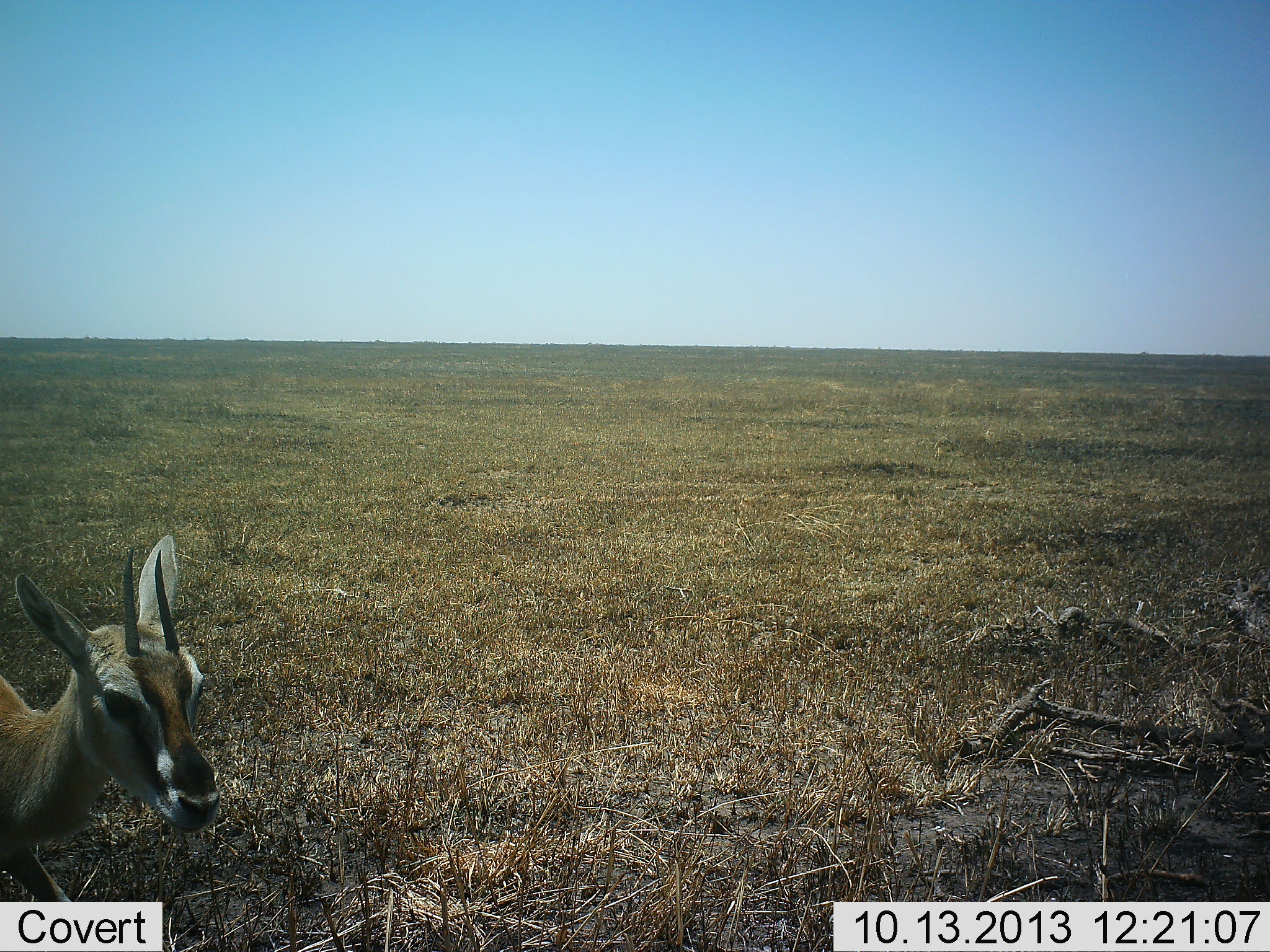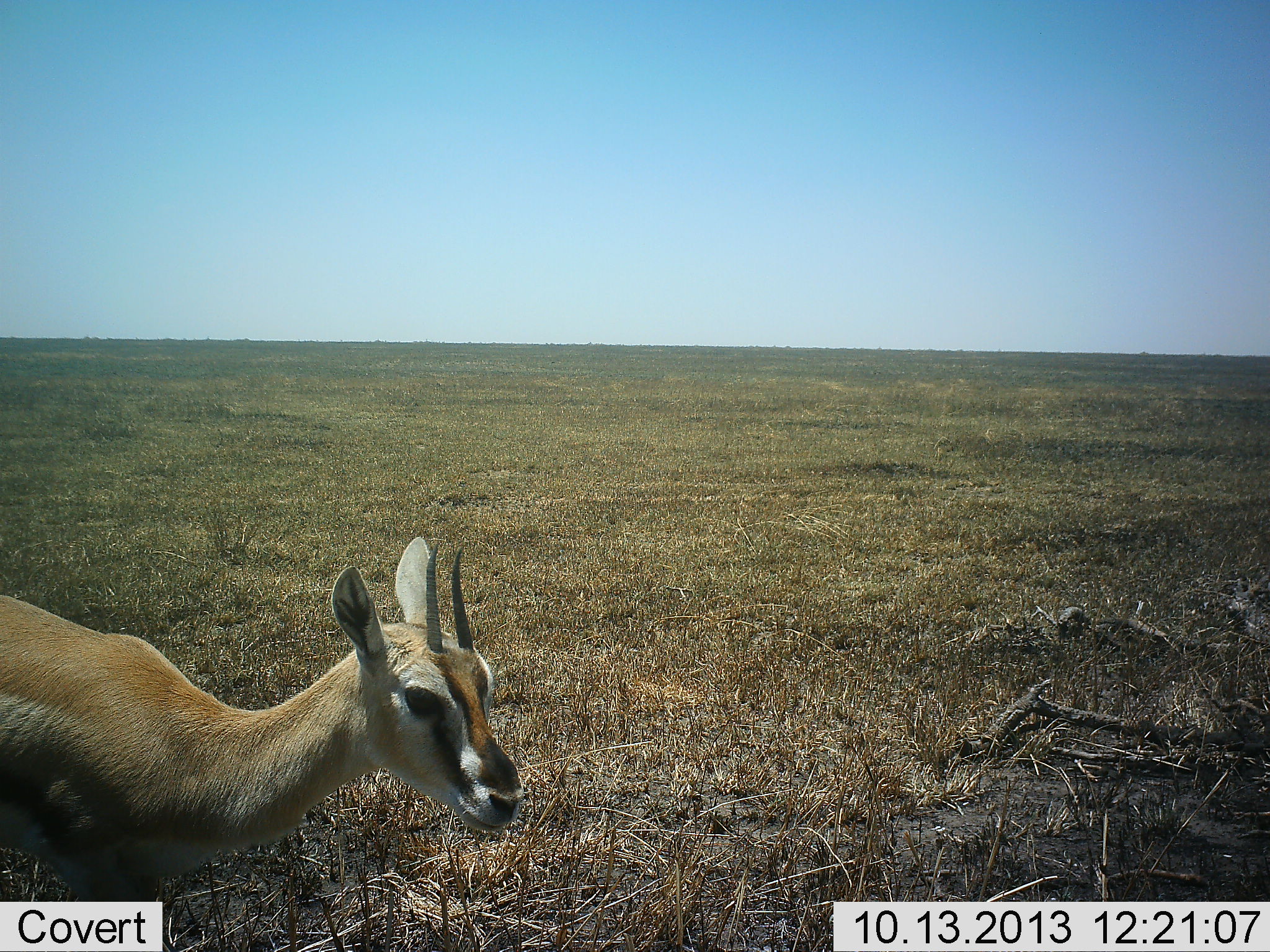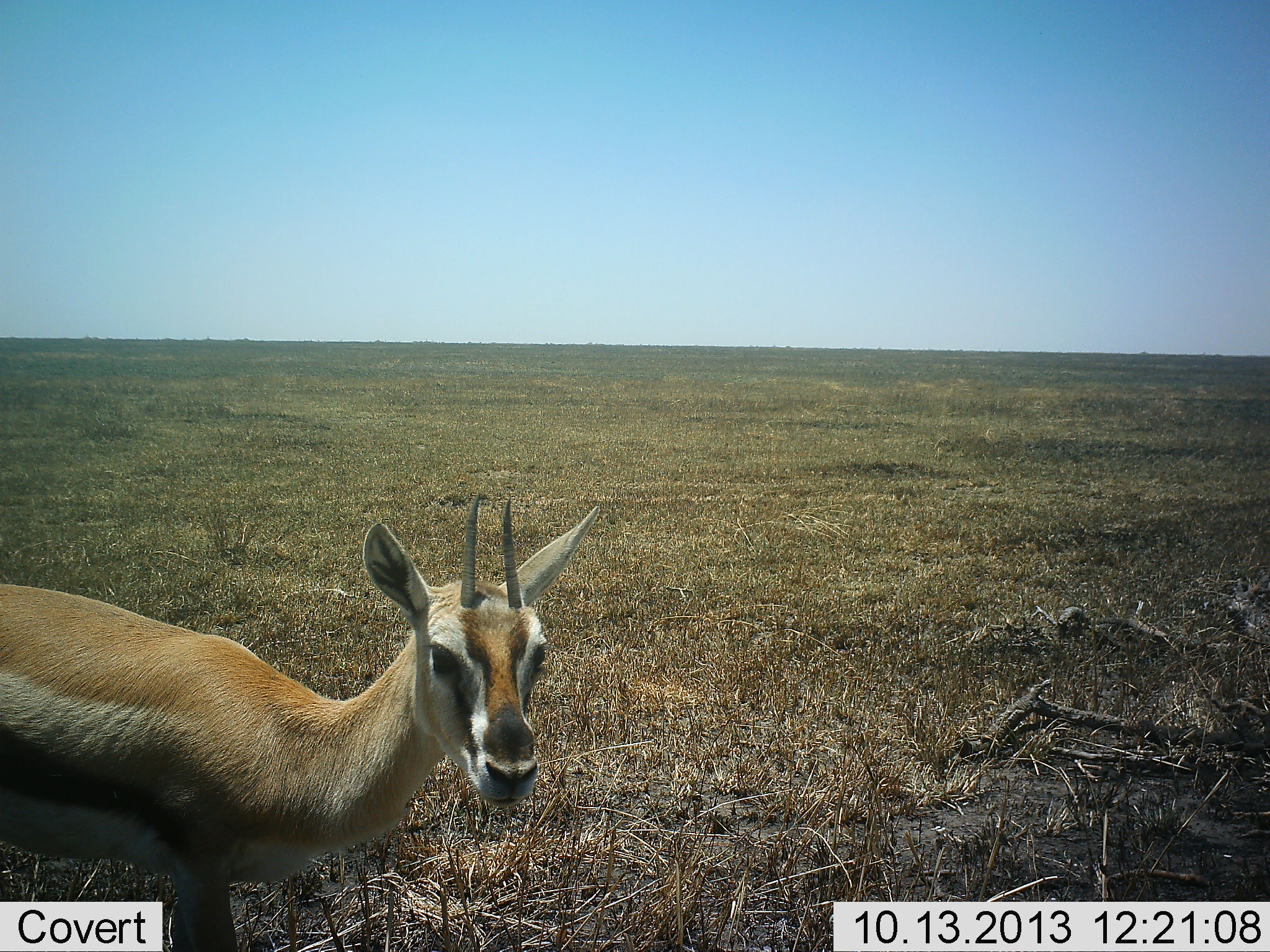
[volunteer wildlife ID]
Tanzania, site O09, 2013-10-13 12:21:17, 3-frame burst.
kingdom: Animalia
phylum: Chordata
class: Mammalia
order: Artiodactyla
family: Bovidae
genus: Eudorcas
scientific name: Eudorcas thomsonii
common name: thomson's gazelle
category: gazellethomsons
Gazellethomsons (thomson's gazelle) (Eudorcas thomsonii), count 1. Behavior (volunteer vote fractions): standing 11%, resting 0%, moving 89%, interacting 0%. Young present (vote fraction): 0%. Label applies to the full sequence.